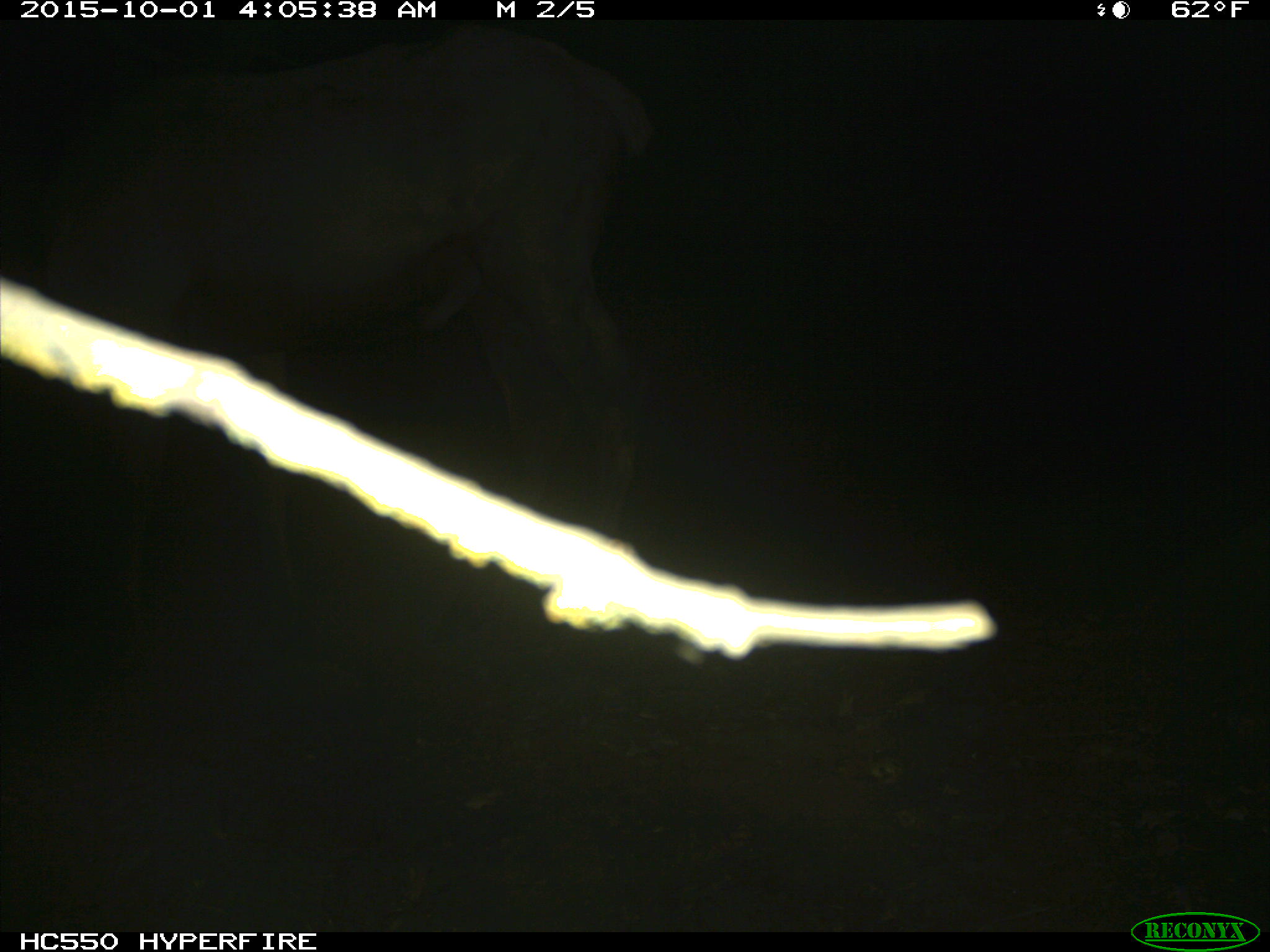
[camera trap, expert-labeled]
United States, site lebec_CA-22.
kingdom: Animalia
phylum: Chordata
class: Mammalia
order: Artiodactyla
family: Cervidae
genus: Cervus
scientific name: Cervus canadensis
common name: elk